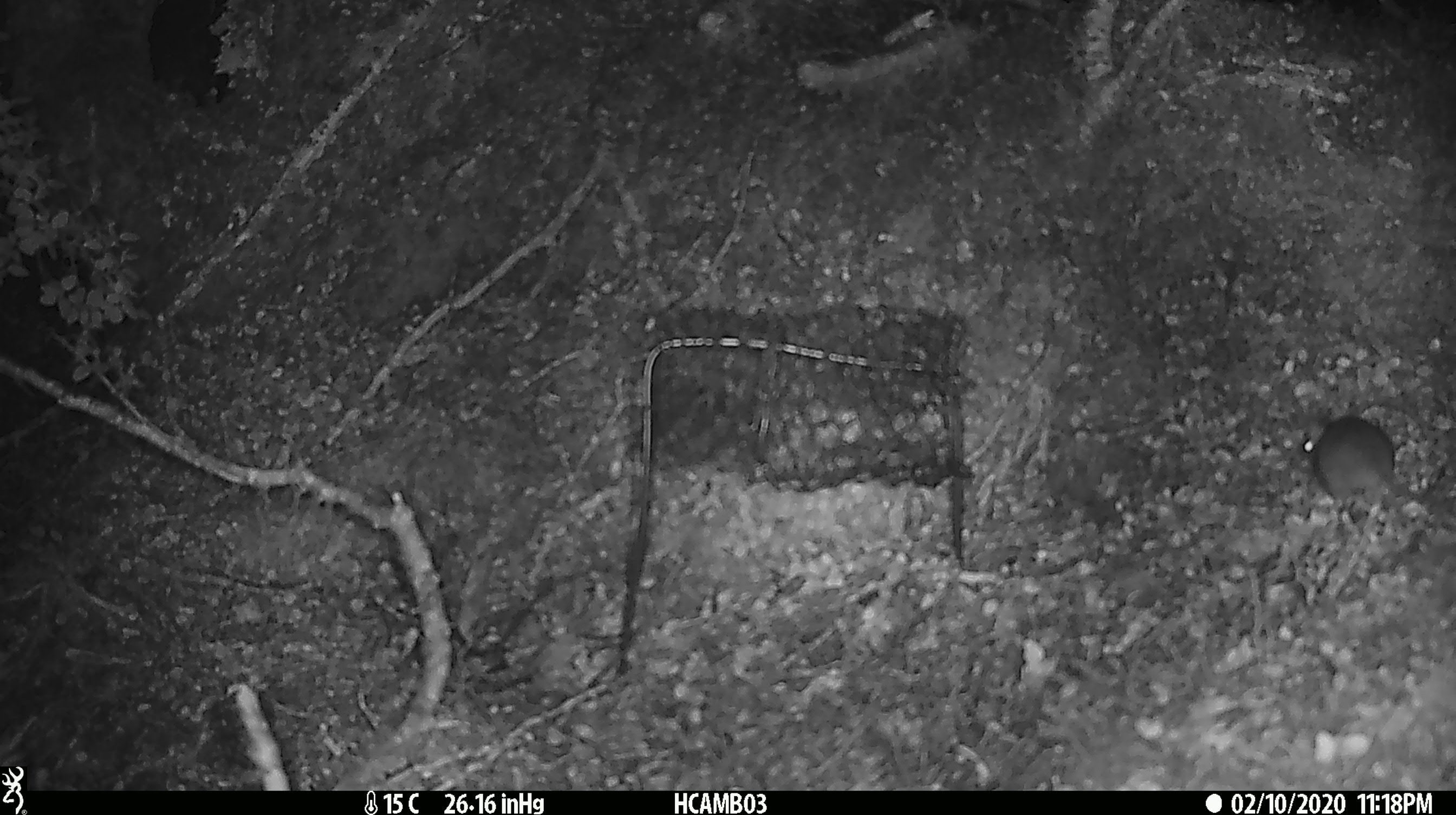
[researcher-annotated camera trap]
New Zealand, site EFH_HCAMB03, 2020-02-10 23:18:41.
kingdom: Animalia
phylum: Chordata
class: Mammalia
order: Rodentia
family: Muridae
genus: Mus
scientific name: Mus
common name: mouse